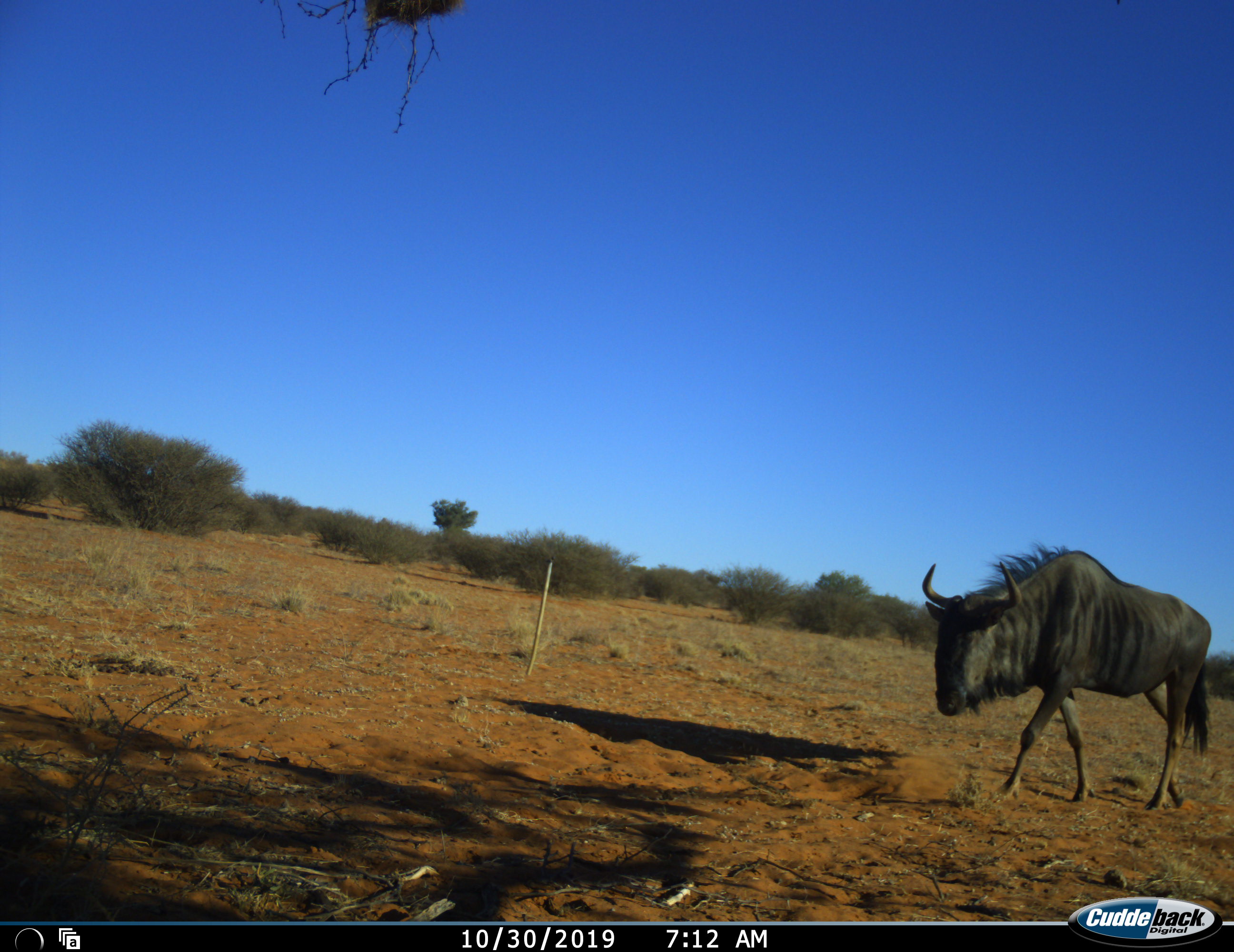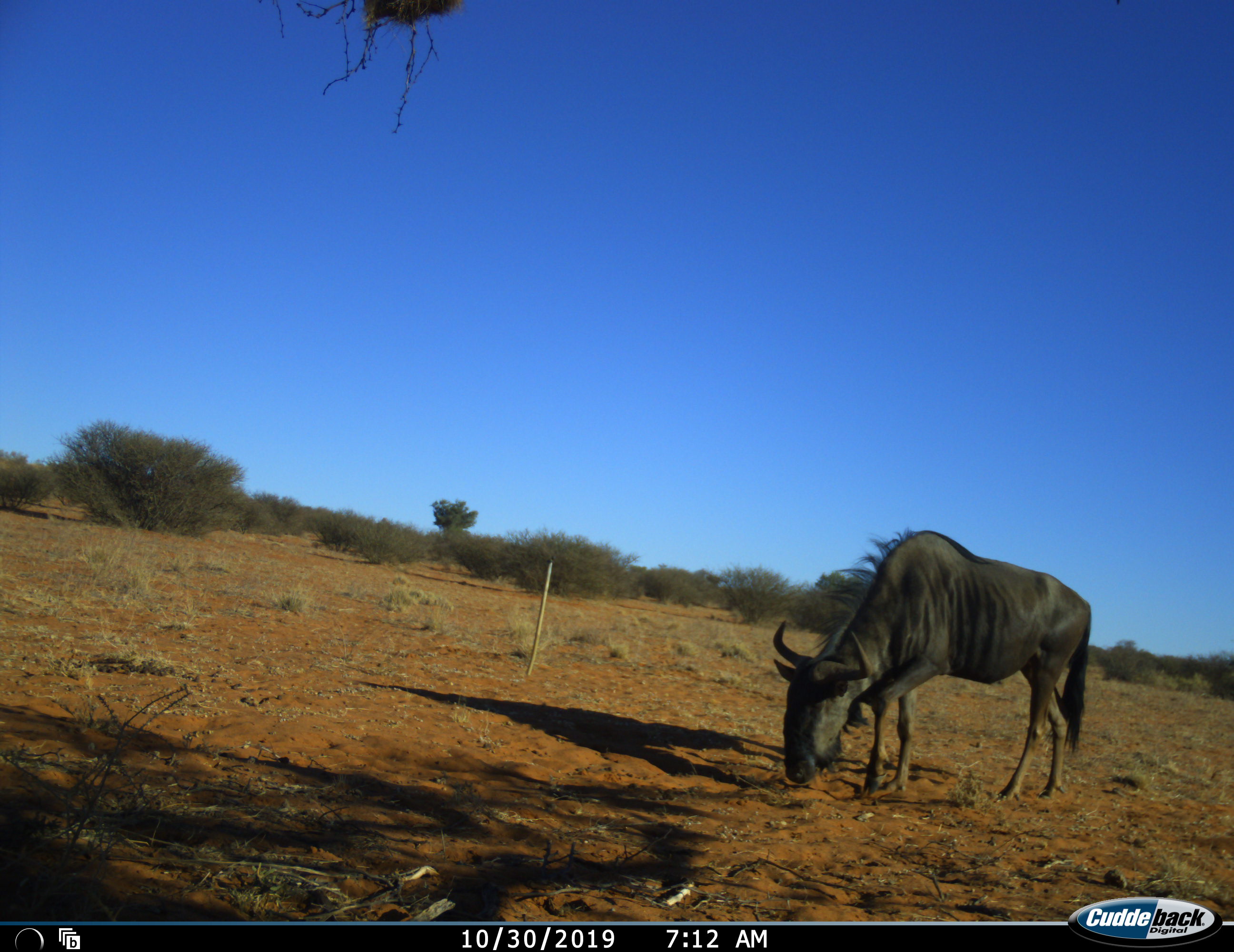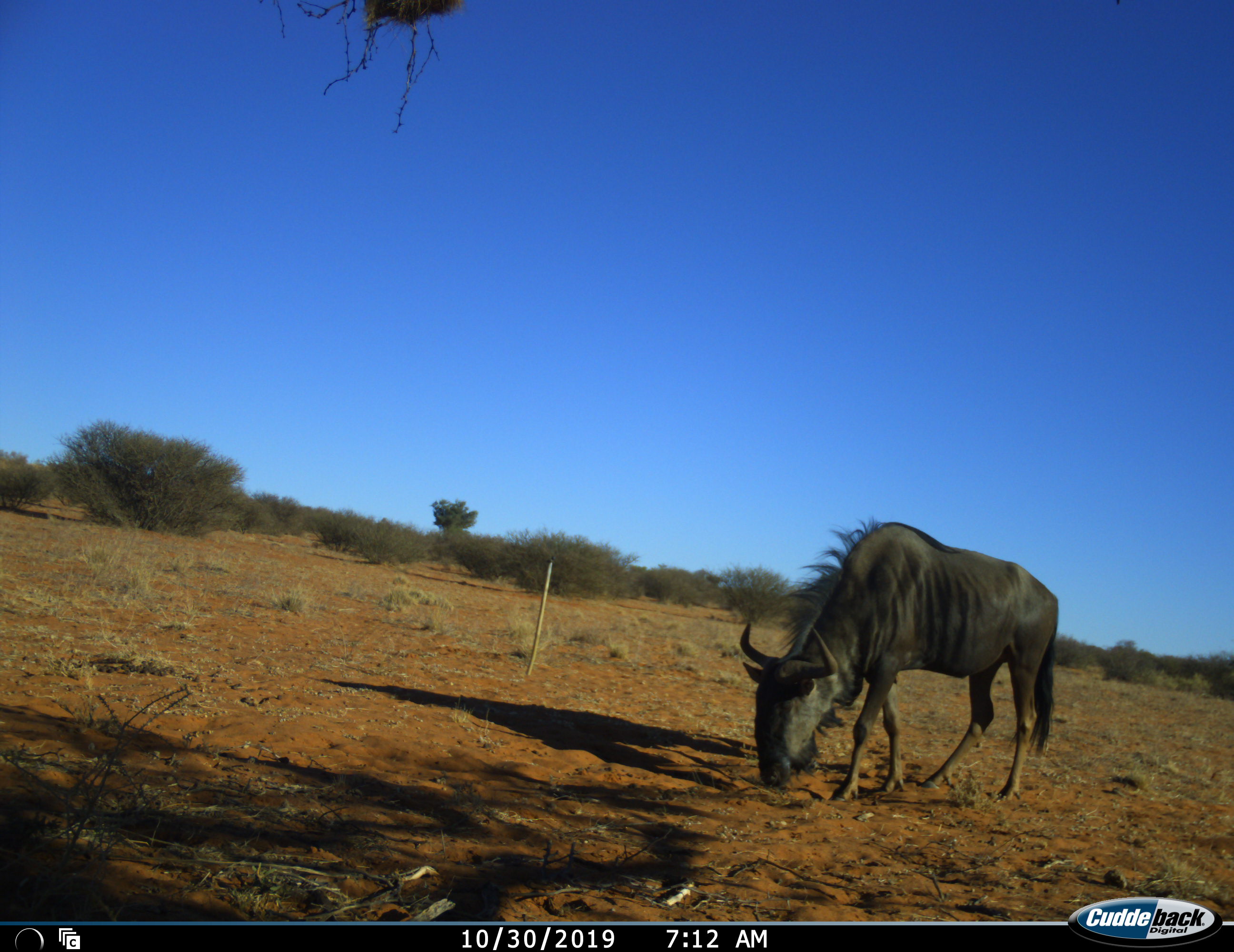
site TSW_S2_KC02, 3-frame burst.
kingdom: Animalia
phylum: Chordata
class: Mammalia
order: Artiodactyla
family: Bovidae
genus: Connochaetes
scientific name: Connochaetes taurinus taurinus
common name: blue wildebeest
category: wildebeestblue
Wildebeestblue (blue wildebeest) (Connochaetes taurinus taurinus), count 1. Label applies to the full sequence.